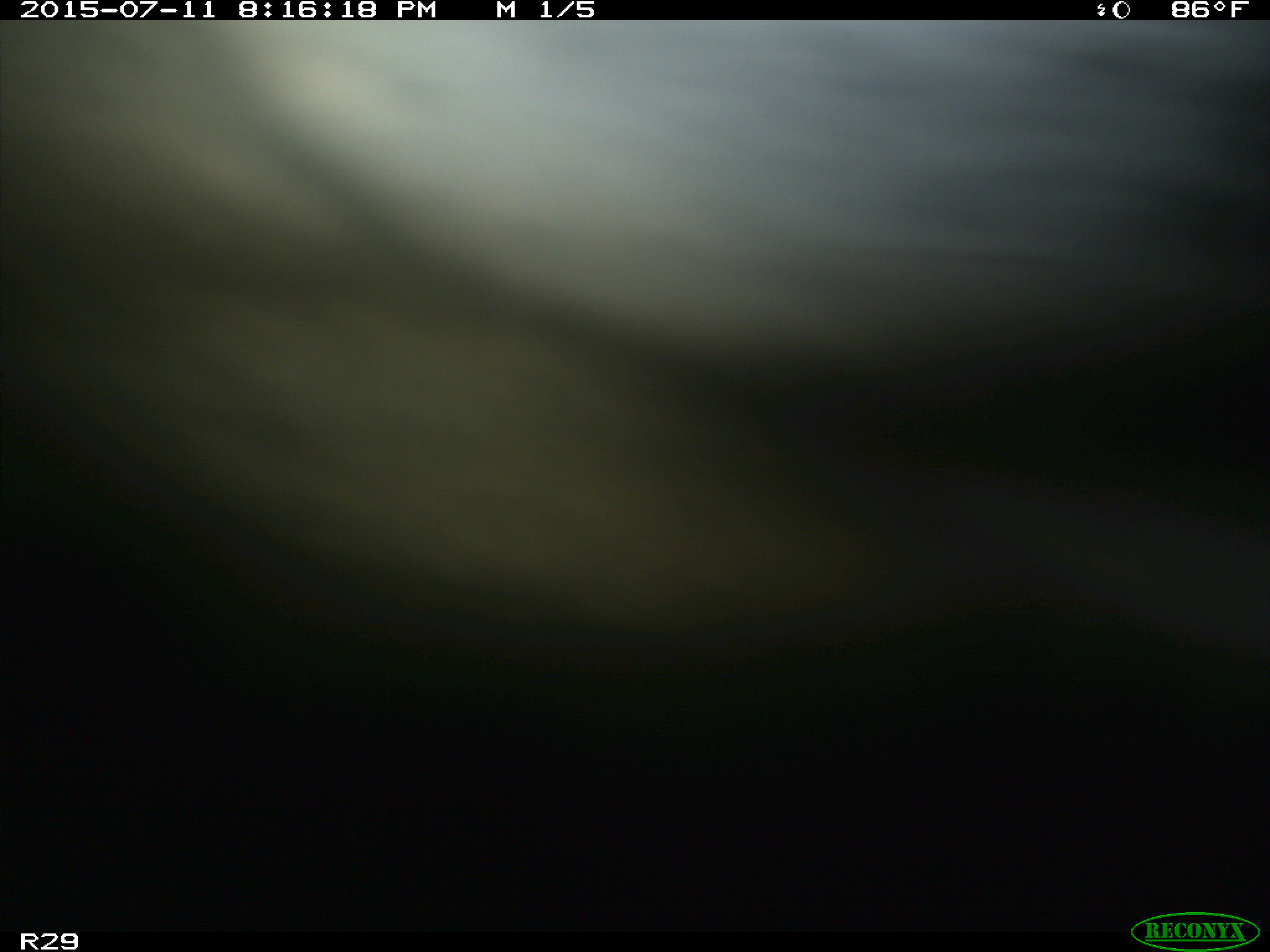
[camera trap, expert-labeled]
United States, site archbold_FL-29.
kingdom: Animalia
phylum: Chordata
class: Mammalia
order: Artiodactyla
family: Bovidae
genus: Bos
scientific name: Bos taurus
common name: domestic cow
Bos taurus (domestic cow).